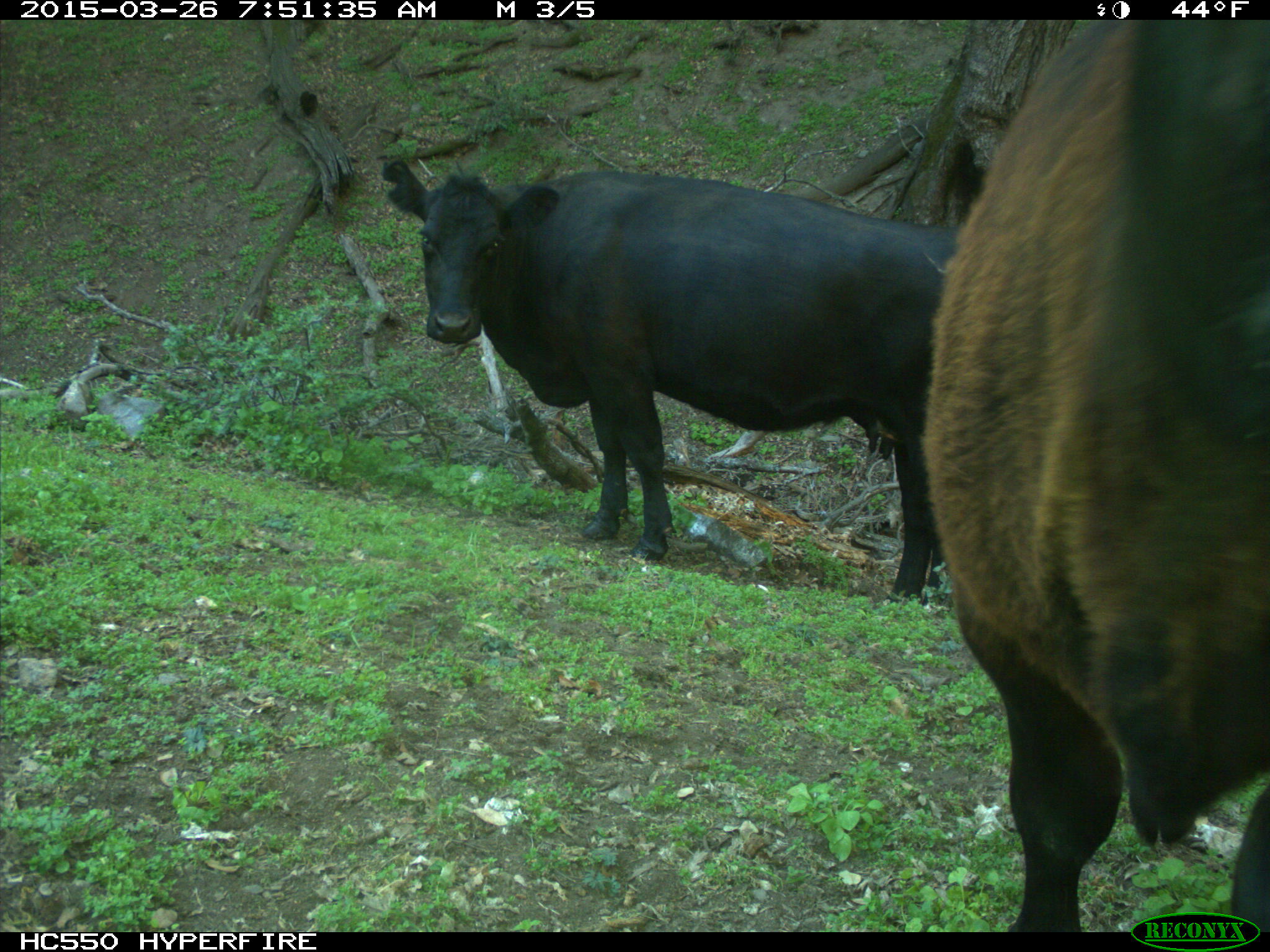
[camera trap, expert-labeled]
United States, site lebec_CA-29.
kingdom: Animalia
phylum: Chordata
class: Mammalia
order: Artiodactyla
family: Bovidae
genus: Bos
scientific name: Bos taurus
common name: domestic cow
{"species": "Bos taurus (domestic cow)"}